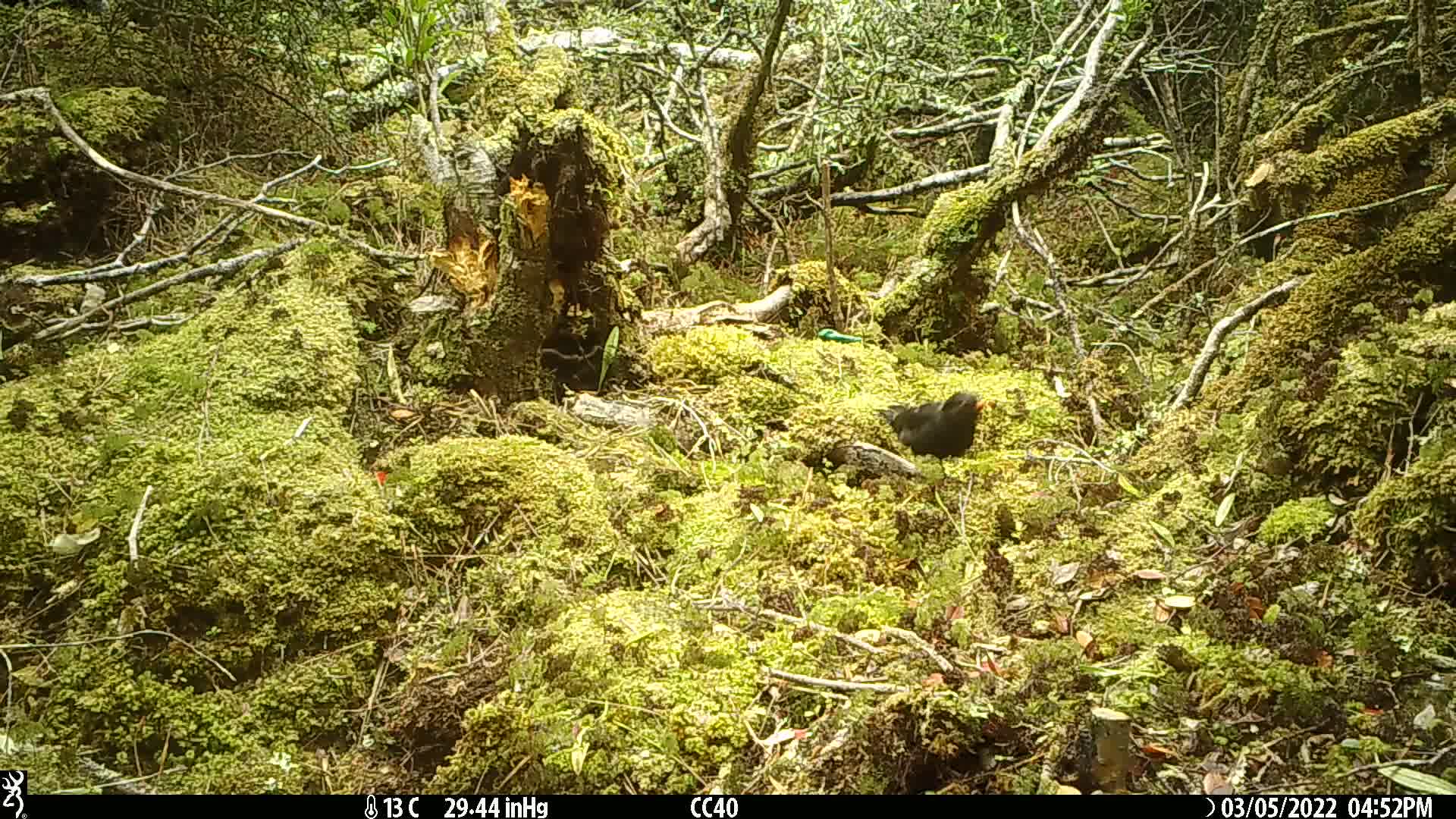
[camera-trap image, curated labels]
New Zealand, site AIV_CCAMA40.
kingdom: Animalia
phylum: Chordata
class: Aves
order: Passeriformes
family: Turdidae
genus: Turdus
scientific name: Turdus merula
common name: eurasian blackbird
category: blackbird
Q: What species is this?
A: Blackbird (eurasian blackbird) (Turdus merula).